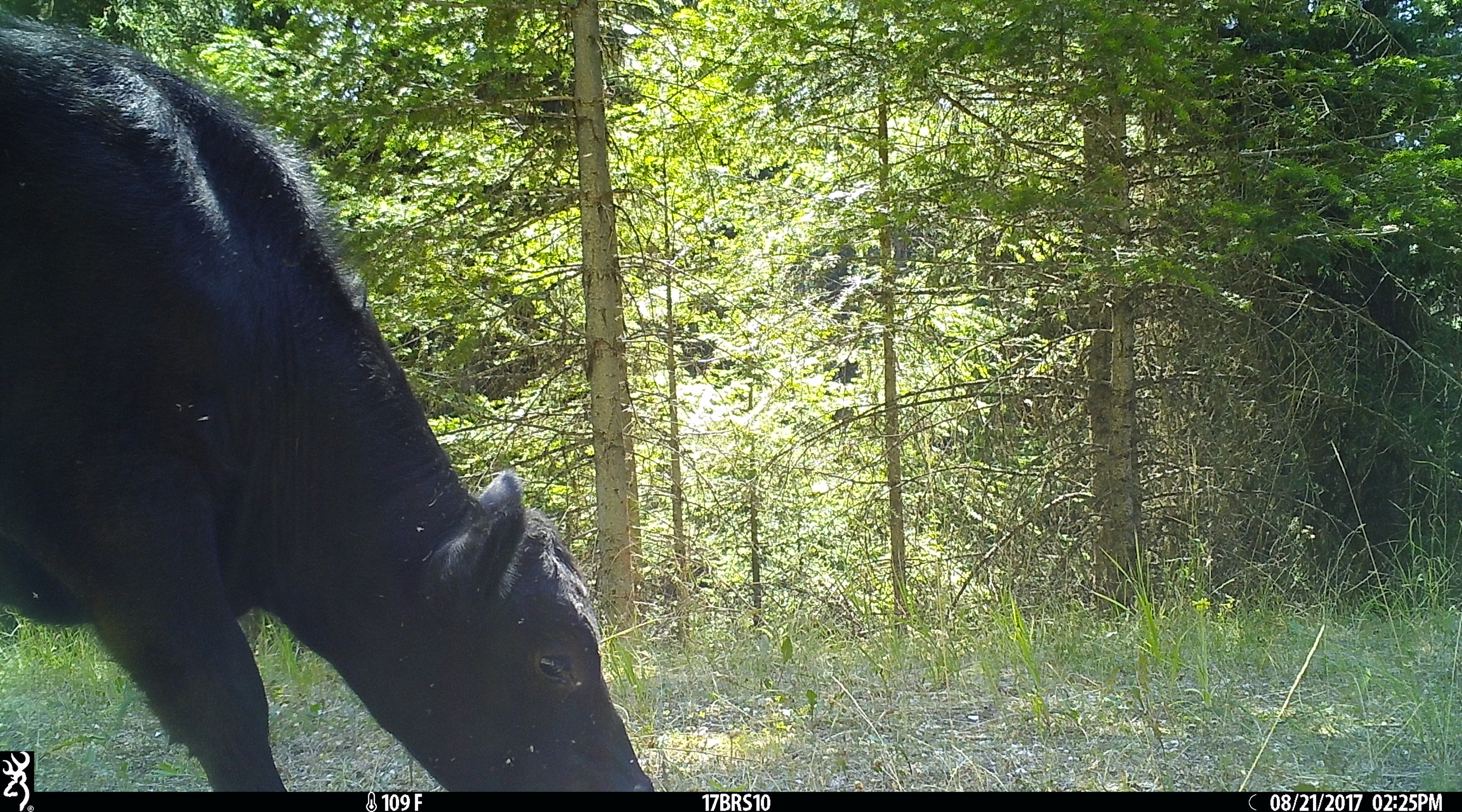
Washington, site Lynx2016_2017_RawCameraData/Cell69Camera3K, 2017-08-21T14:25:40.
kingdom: Animalia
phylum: Chordata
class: Mammalia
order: Artiodactyla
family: Bovidae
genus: Bos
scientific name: Bos taurus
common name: domestic cattle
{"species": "domestic cattle (Bos taurus)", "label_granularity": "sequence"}